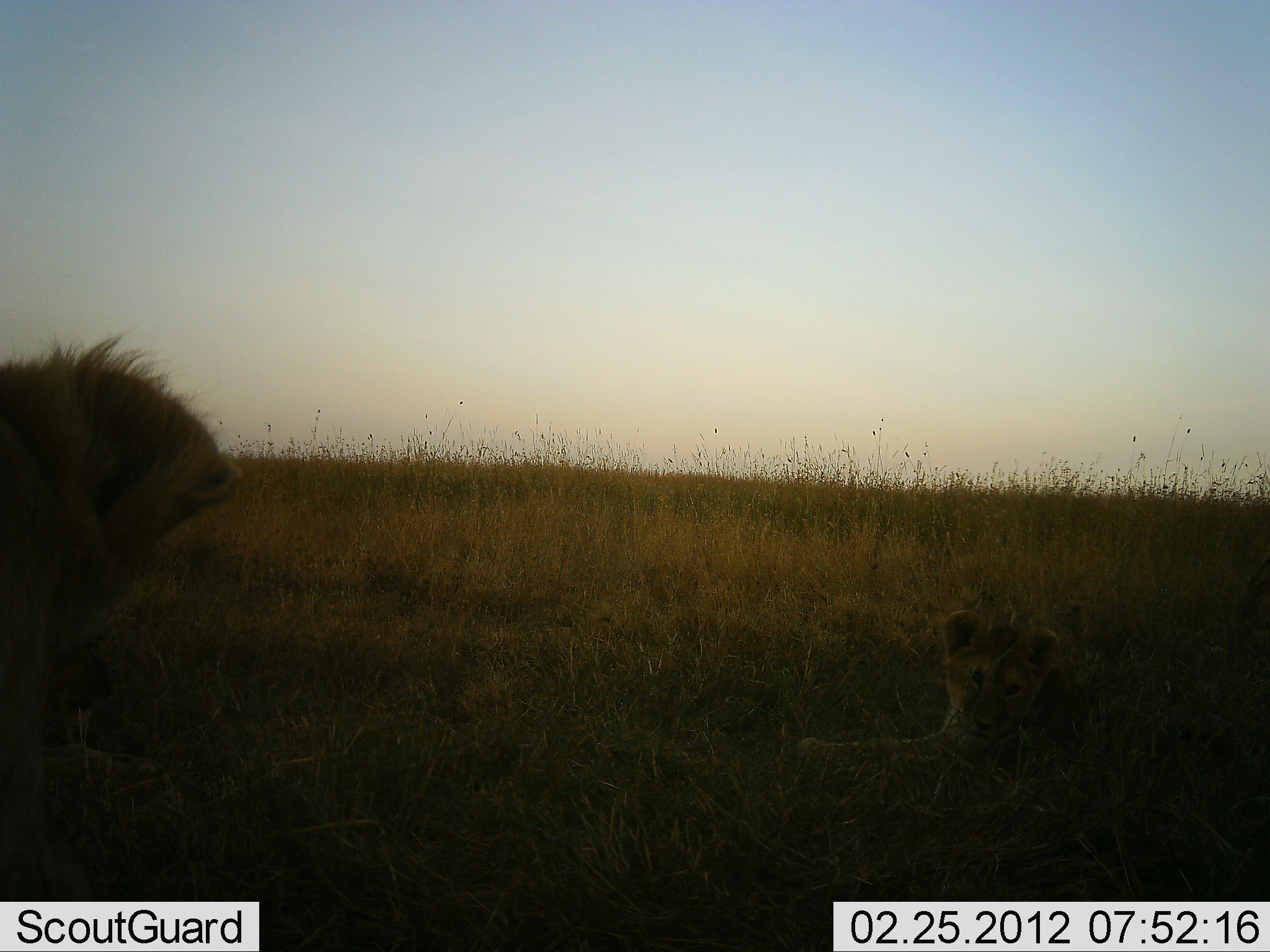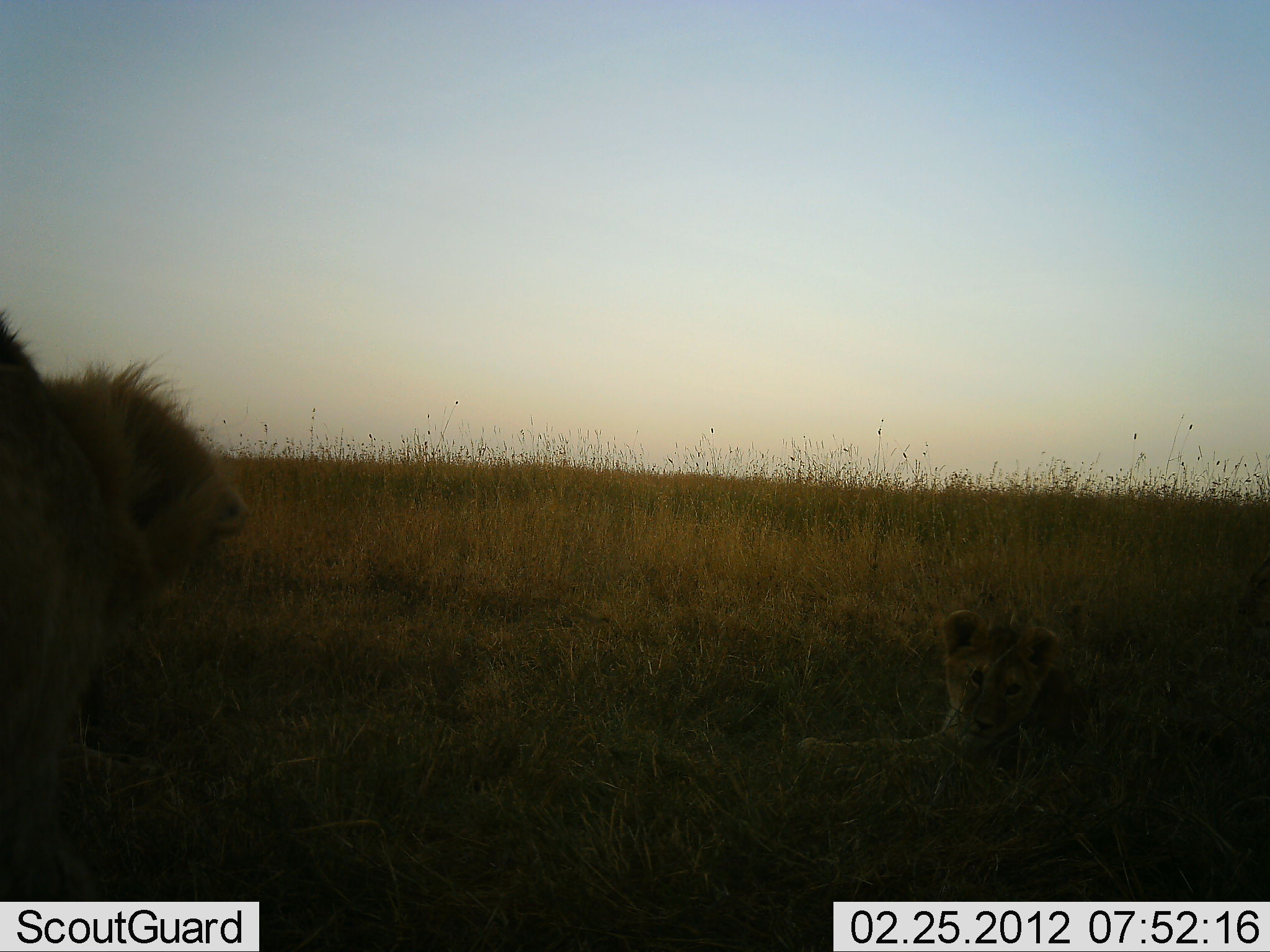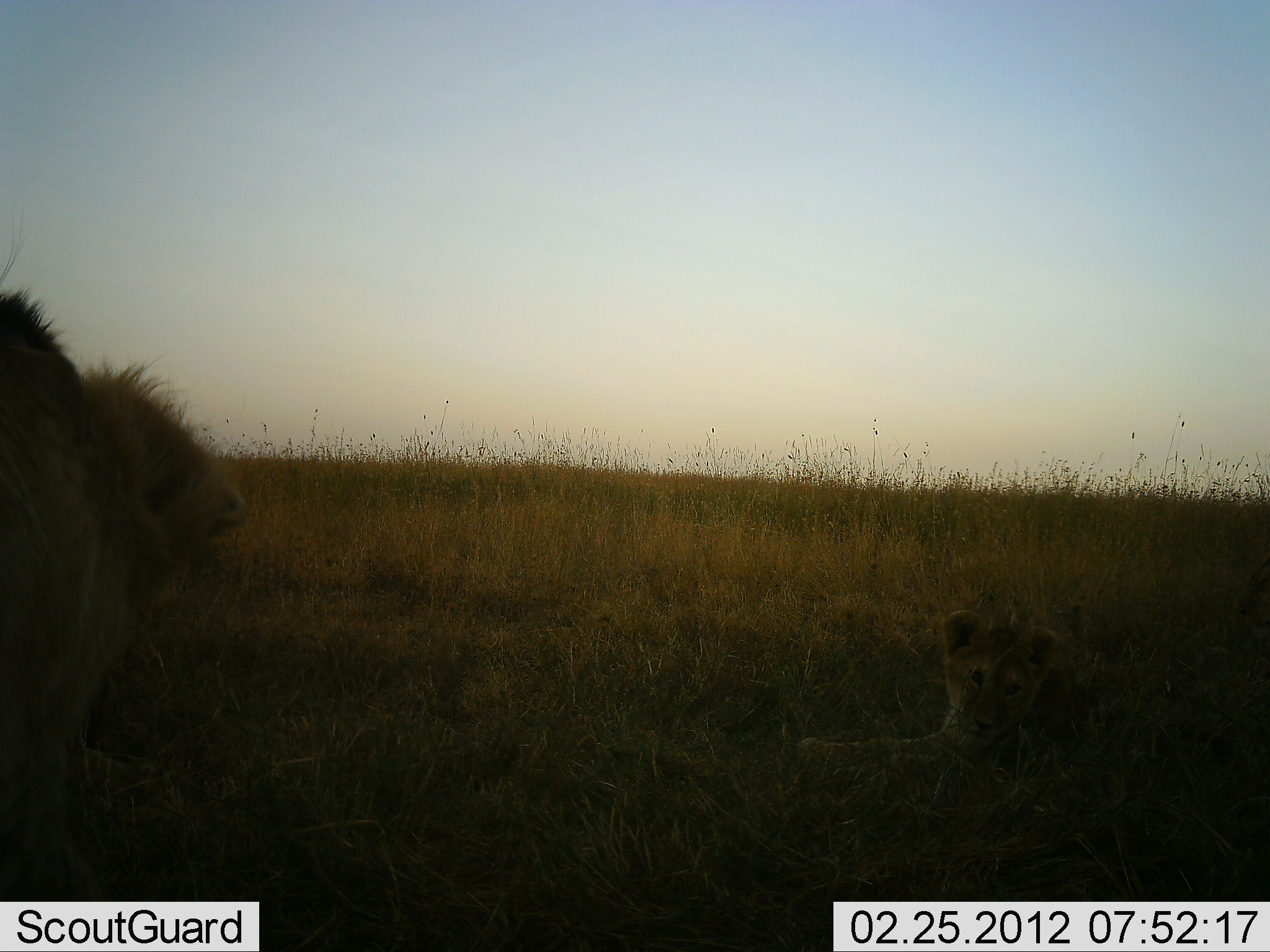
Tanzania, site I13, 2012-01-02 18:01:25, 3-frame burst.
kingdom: Animalia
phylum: Chordata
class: Mammalia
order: Carnivora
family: Felidae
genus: Panthera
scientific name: Panthera leo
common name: lion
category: lionfemale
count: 2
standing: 40%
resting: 95%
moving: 5%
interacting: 10%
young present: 50%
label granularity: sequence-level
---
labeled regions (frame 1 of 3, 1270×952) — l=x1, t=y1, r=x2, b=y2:
animal: l=0, t=330, r=243, b=827; l=792, t=609, r=1269, b=830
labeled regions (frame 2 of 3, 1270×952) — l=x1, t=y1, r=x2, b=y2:
animal: l=0, t=298, r=253, b=783; l=793, t=608, r=1268, b=827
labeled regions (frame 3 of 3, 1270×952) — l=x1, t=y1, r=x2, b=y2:
animal: l=0, t=214, r=251, b=804; l=795, t=608, r=1269, b=812